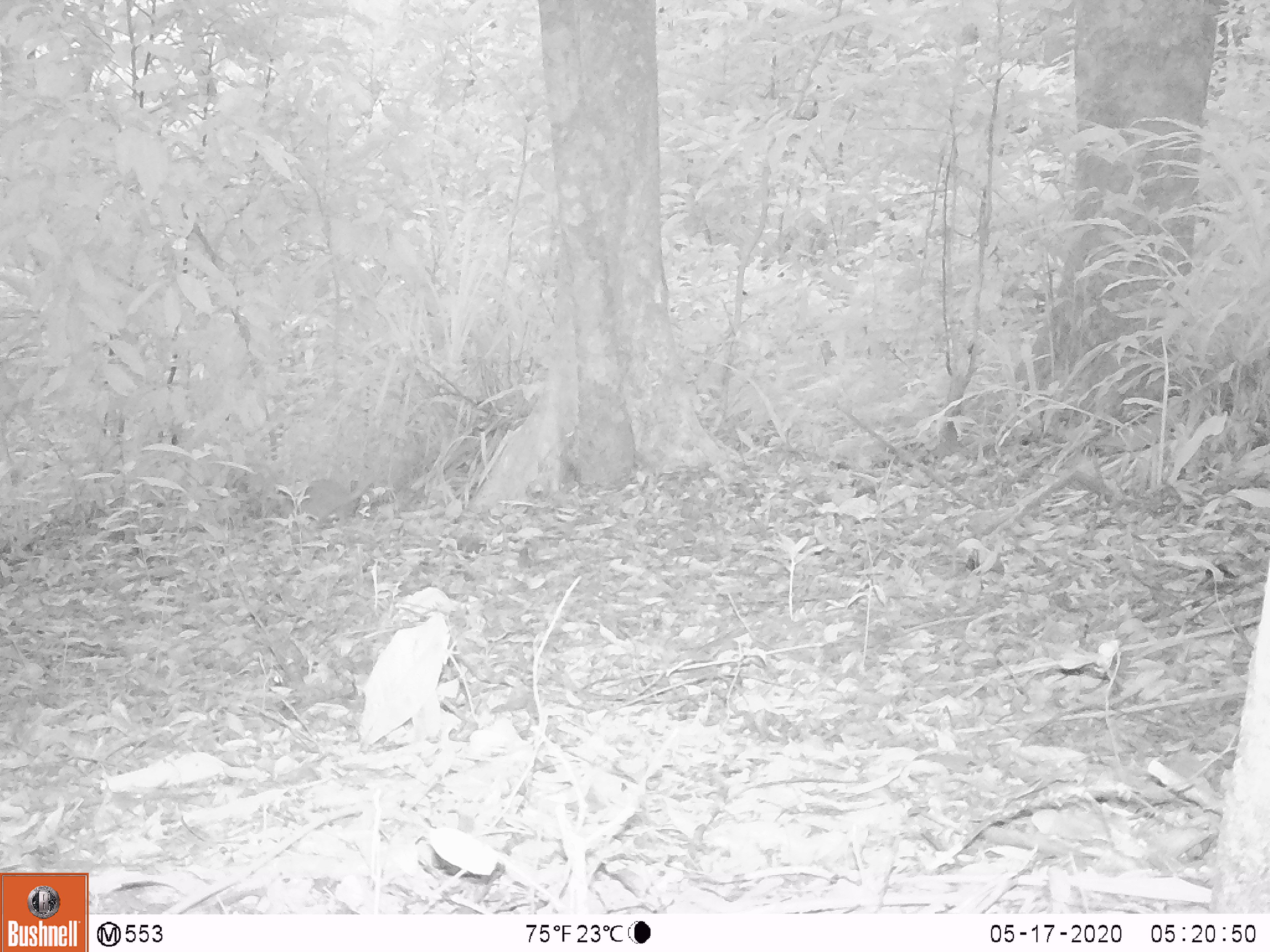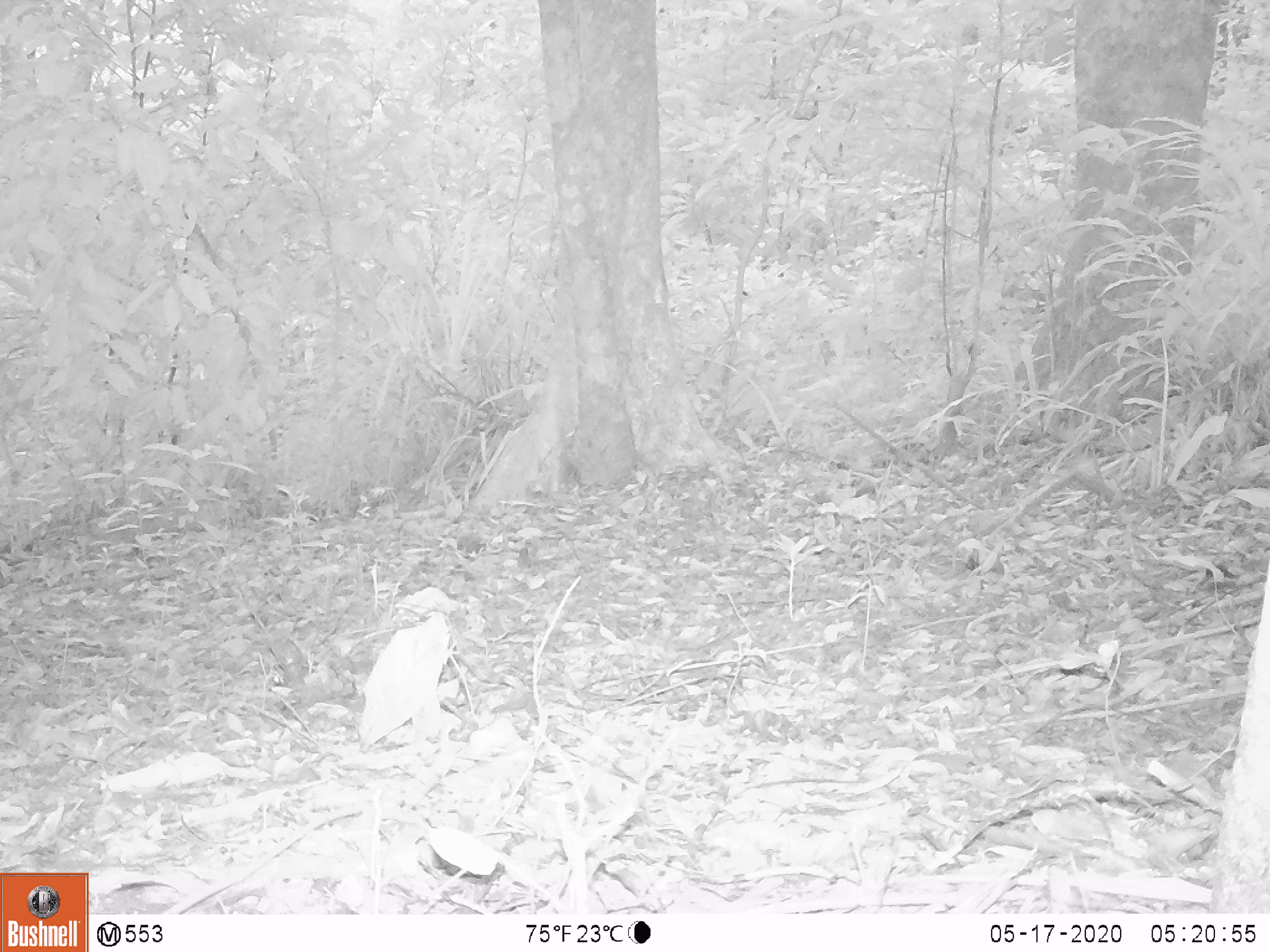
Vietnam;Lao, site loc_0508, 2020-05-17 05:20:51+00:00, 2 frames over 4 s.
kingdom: Animalia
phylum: Chordata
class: Mammalia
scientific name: Mammalia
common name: mammal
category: unidentified small mammal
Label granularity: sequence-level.